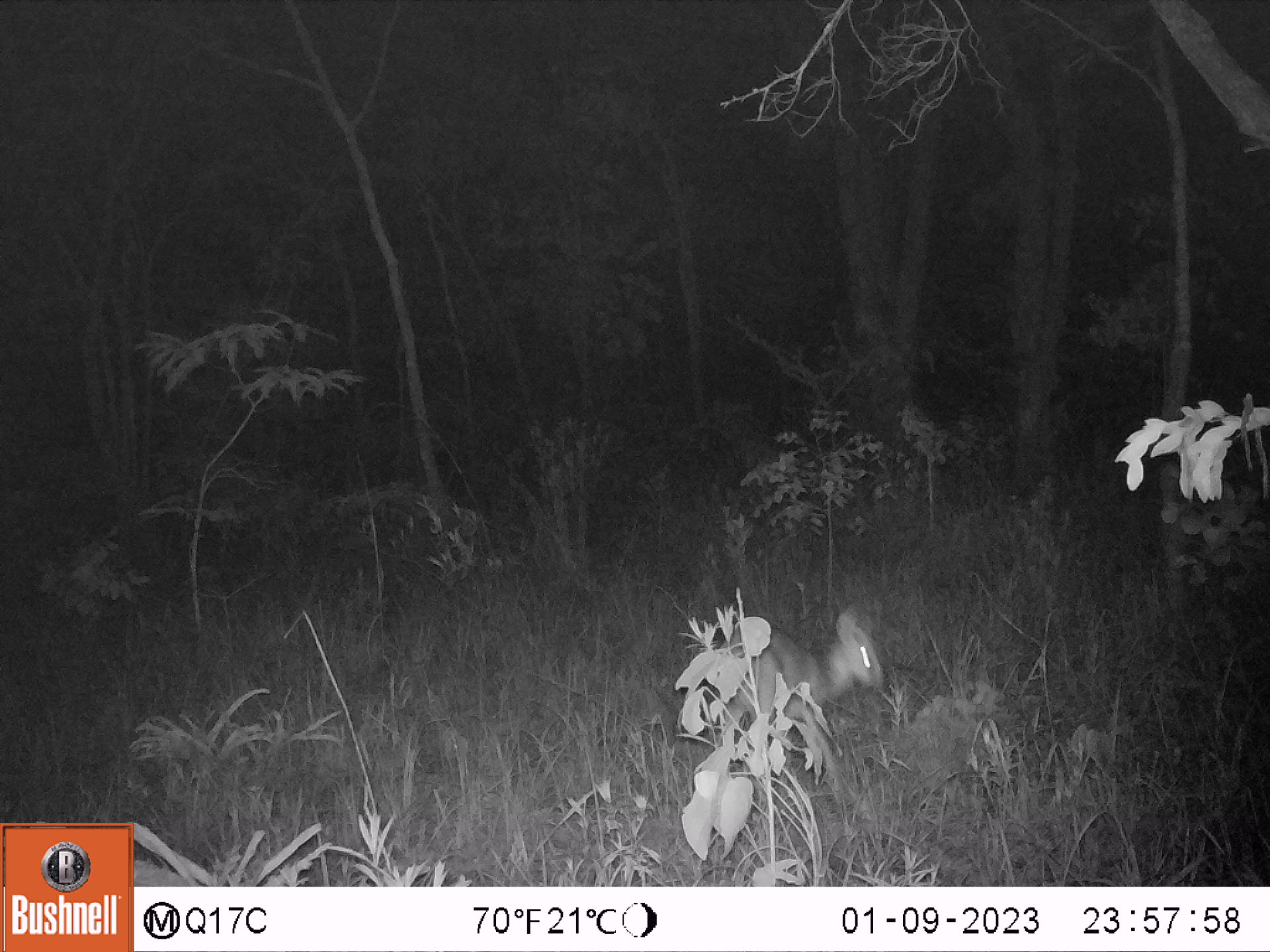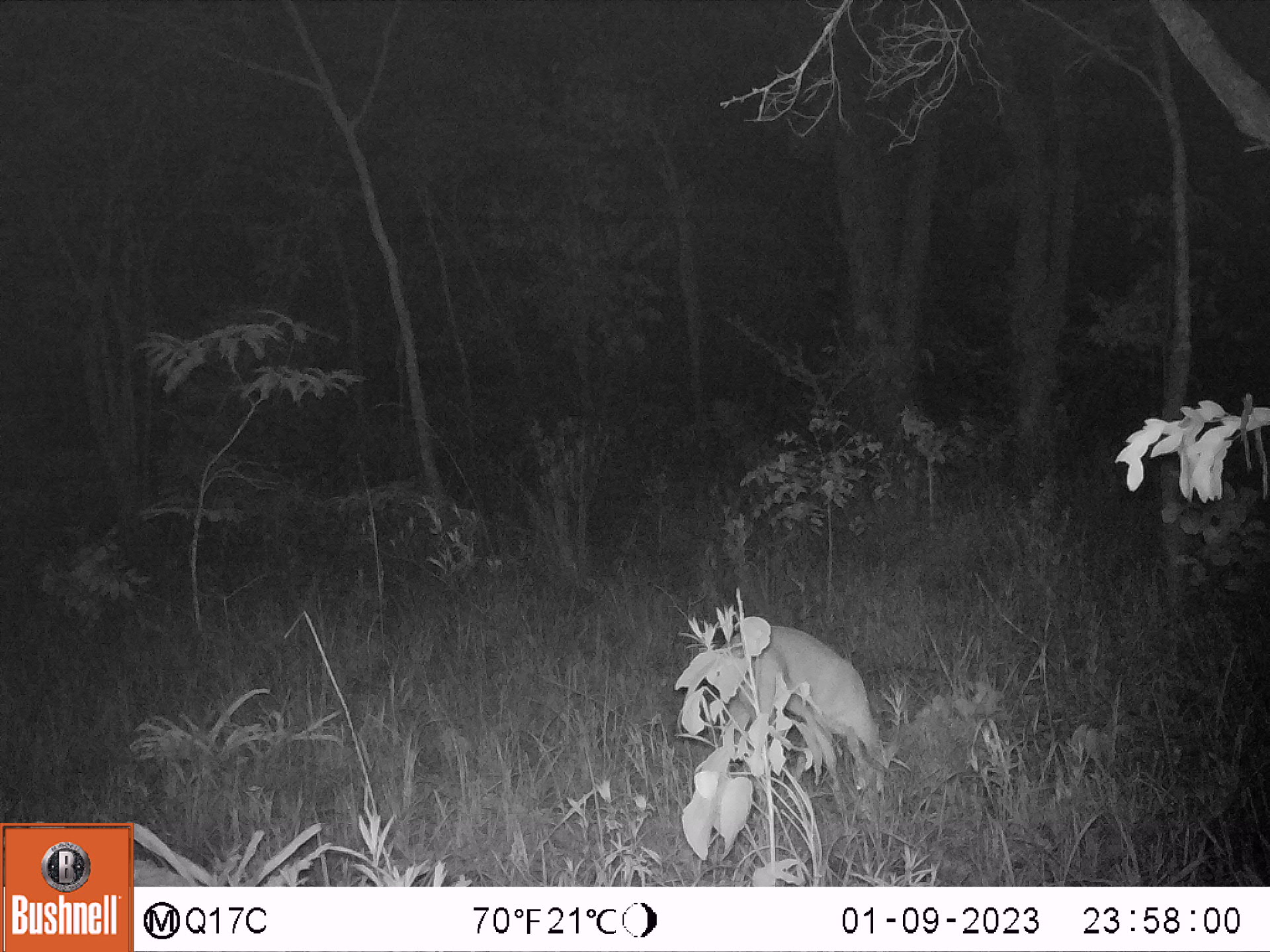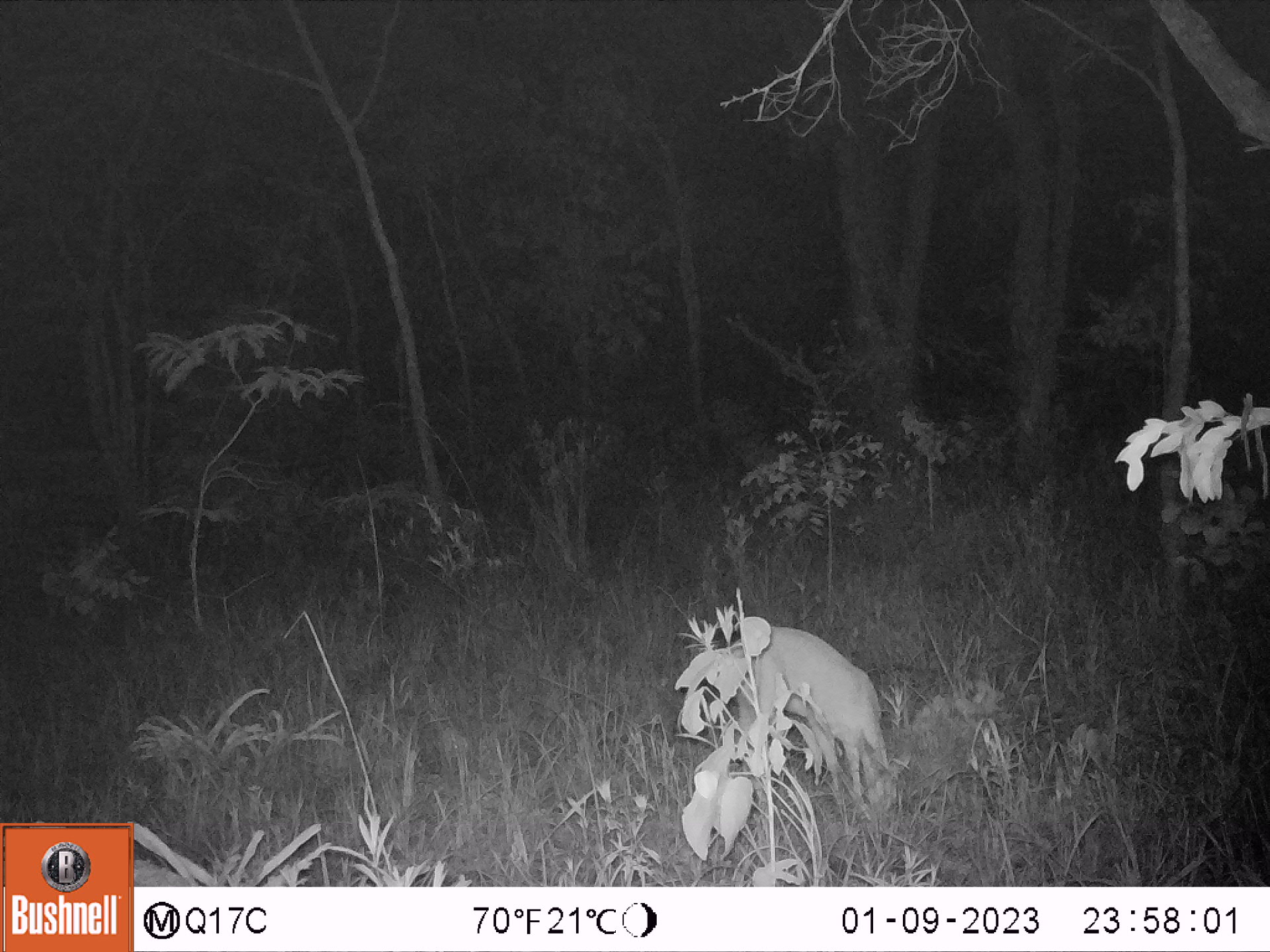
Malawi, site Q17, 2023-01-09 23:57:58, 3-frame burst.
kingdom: Animalia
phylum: Chordata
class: Mammalia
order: Artiodactyla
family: Bovidae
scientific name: Antilopinae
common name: small antelope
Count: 1.